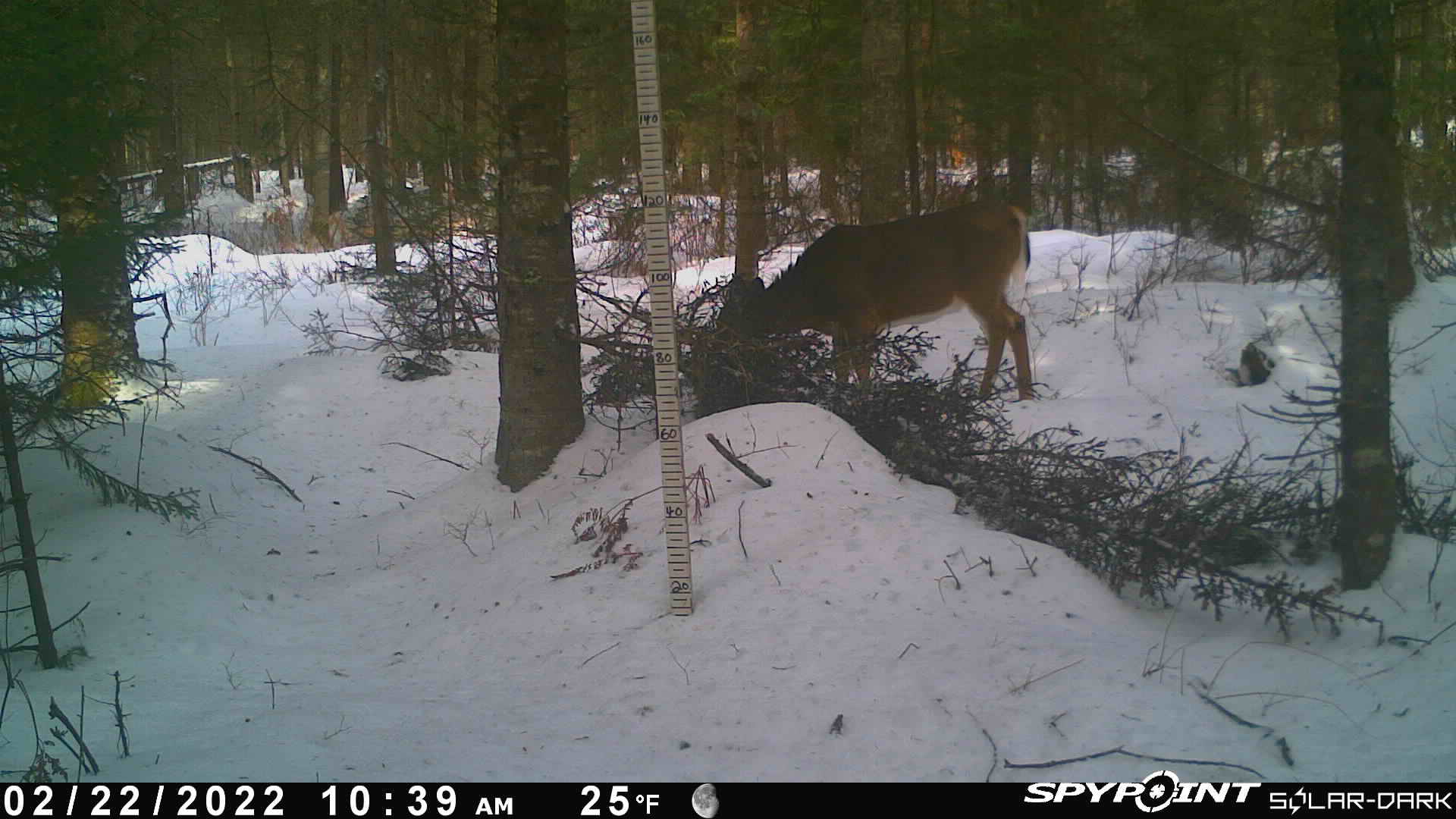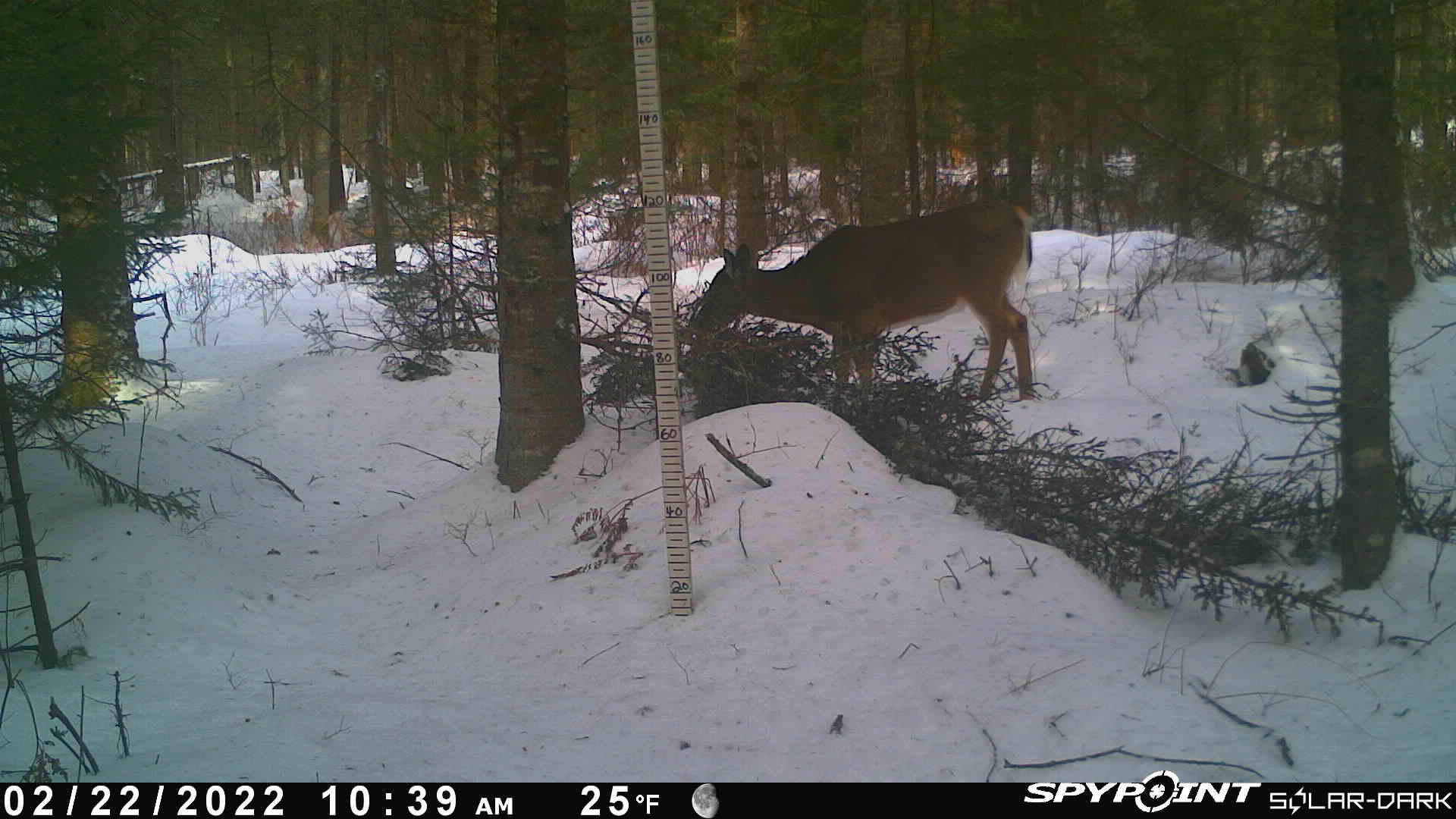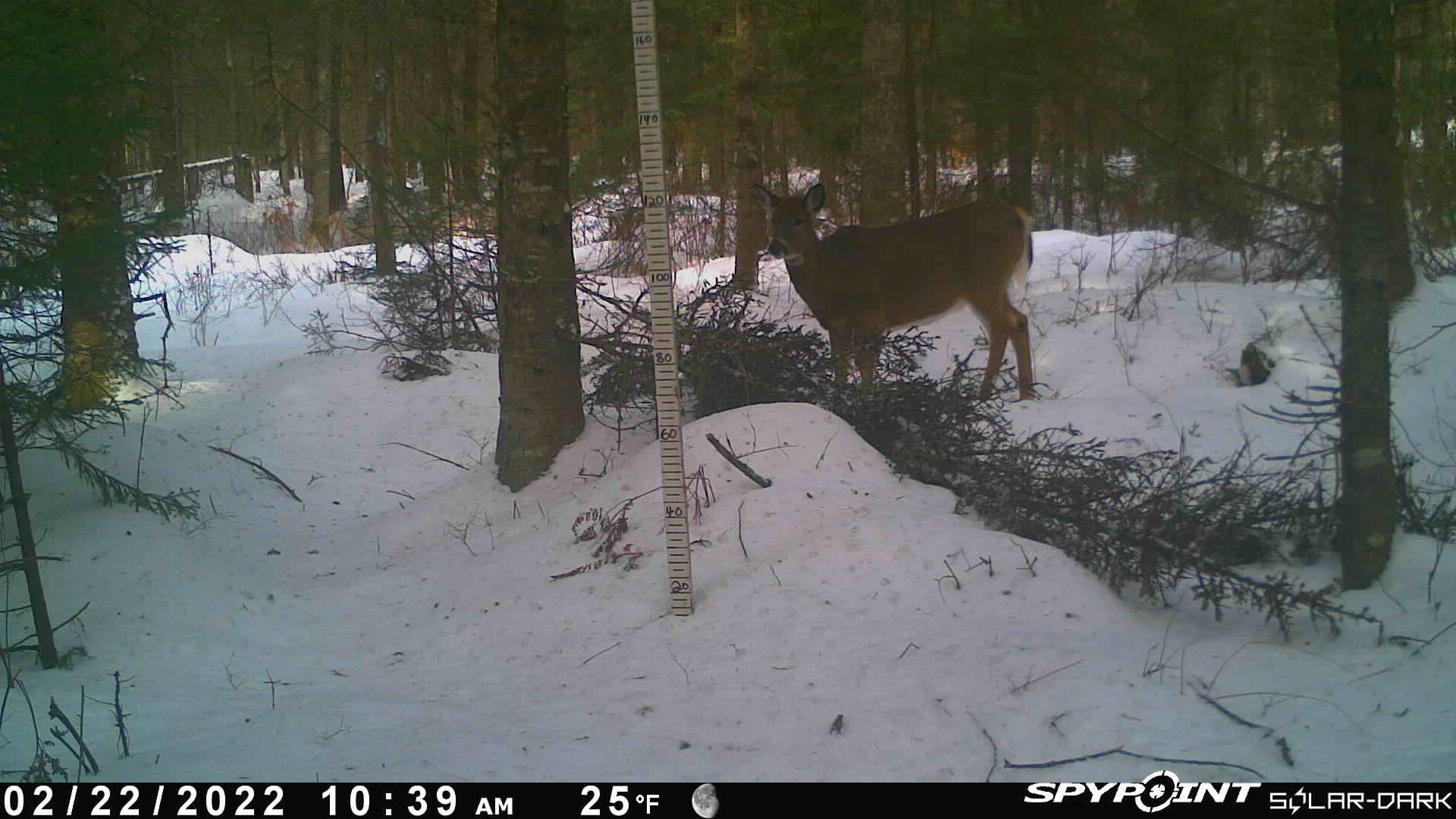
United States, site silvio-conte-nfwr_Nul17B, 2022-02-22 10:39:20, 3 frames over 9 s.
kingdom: Animalia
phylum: Chordata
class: Mammalia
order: Artiodactyla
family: Cervidae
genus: Odocoileus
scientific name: Odocoileus virginianus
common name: white-tailed deer